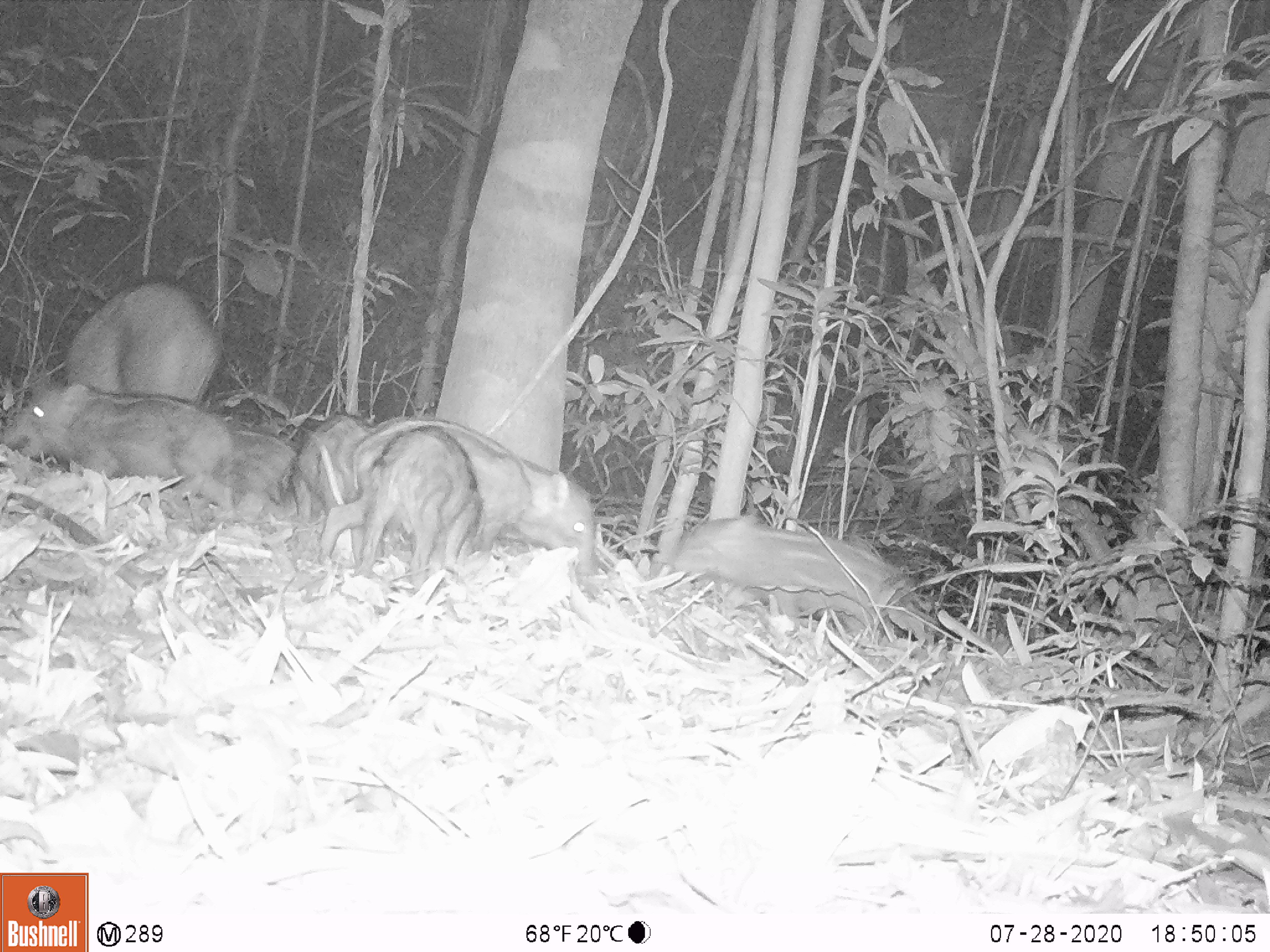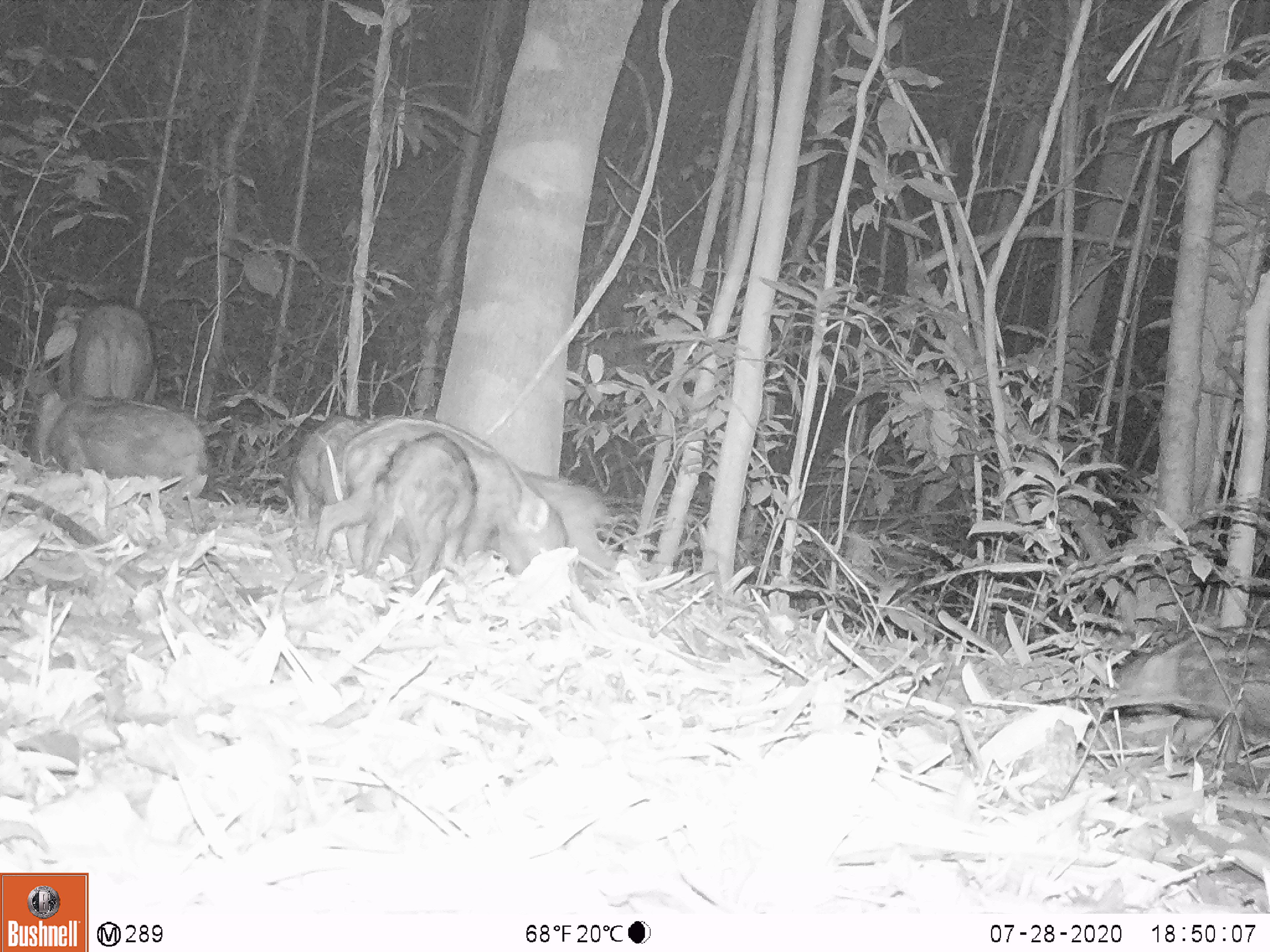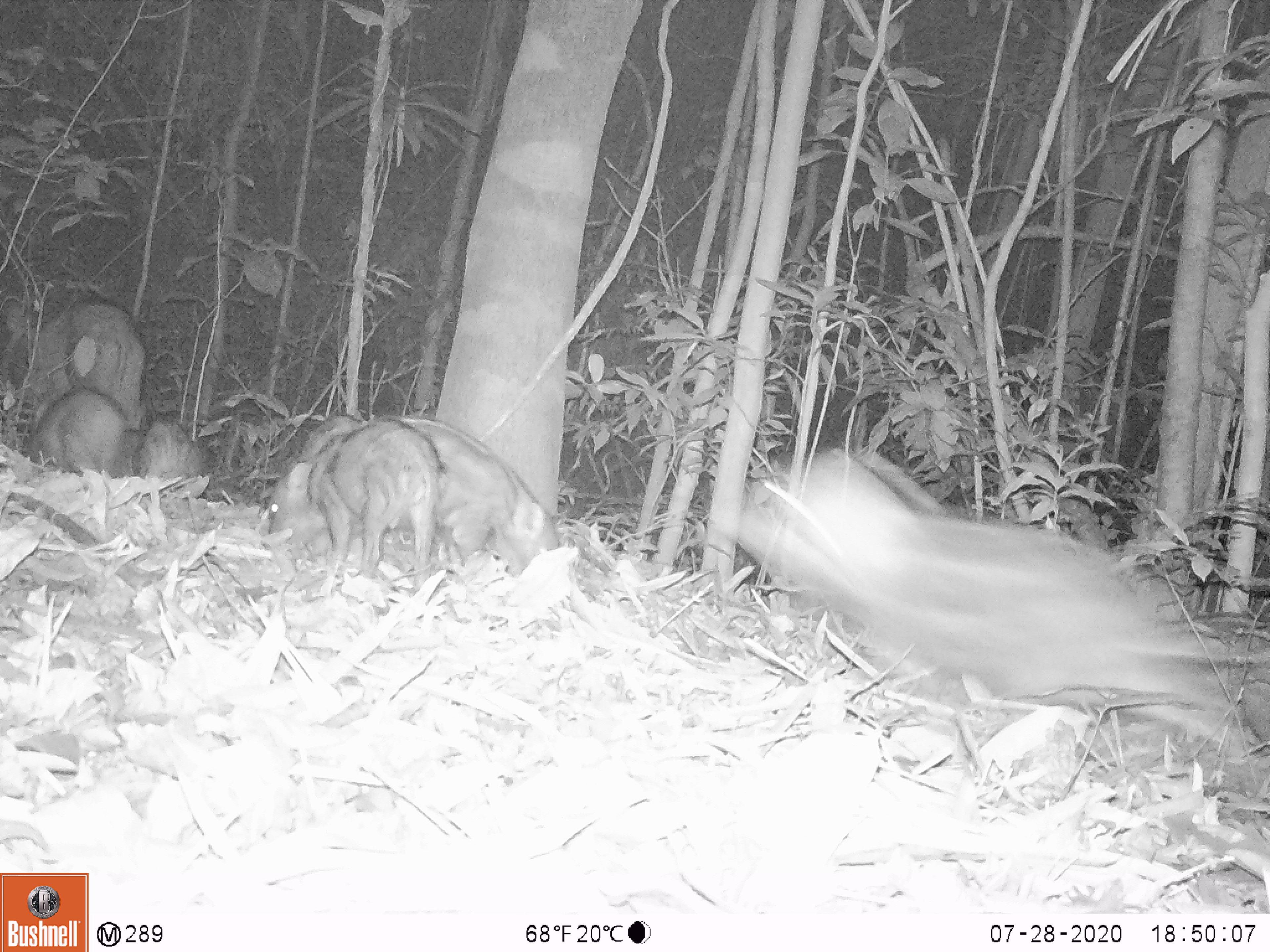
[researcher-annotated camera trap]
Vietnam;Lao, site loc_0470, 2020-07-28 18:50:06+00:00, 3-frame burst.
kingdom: Animalia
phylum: Chordata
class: Mammalia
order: Artiodactyla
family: Suidae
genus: Sus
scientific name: Sus scrofa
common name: eurasian wild pig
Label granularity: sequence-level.